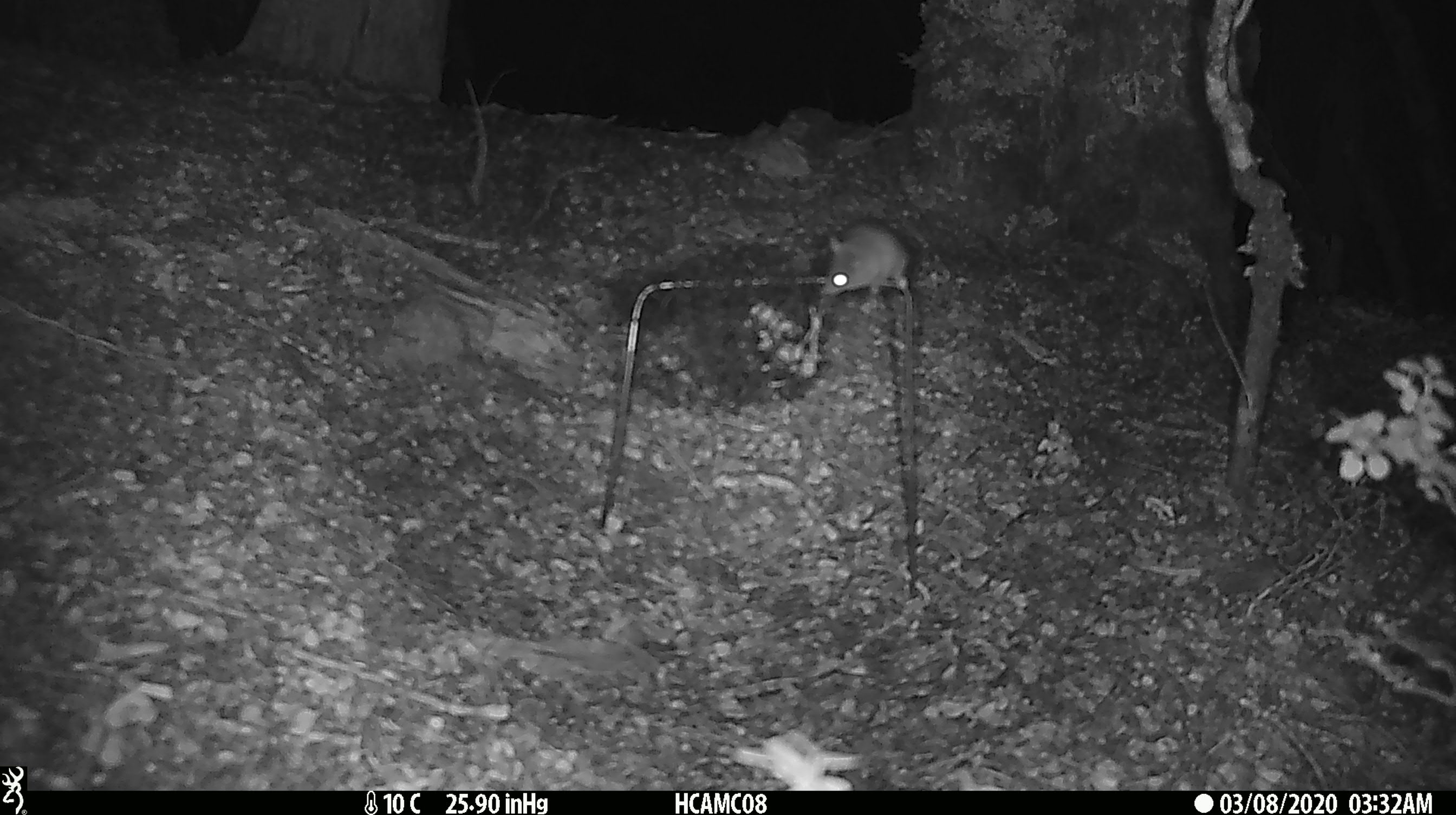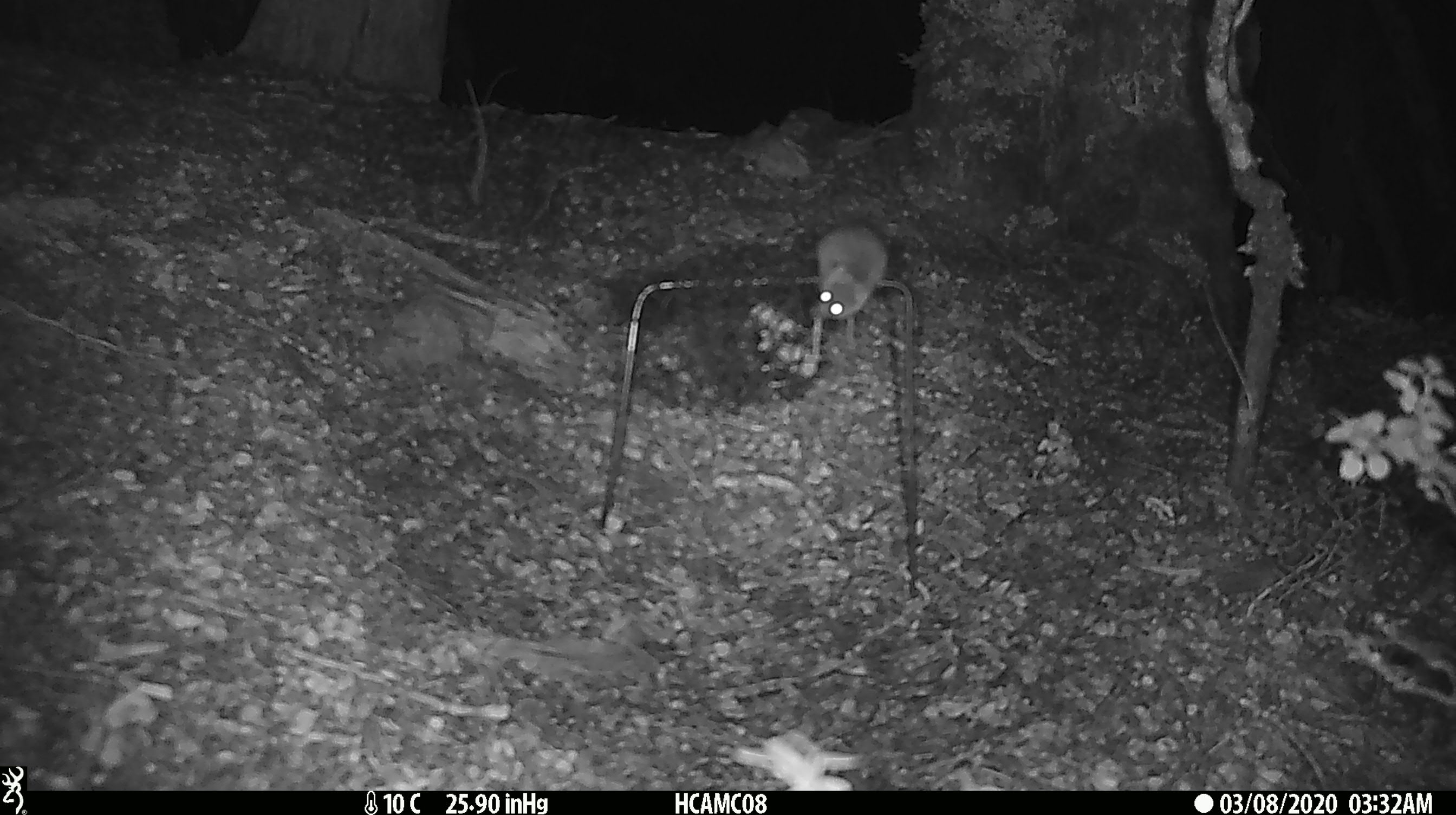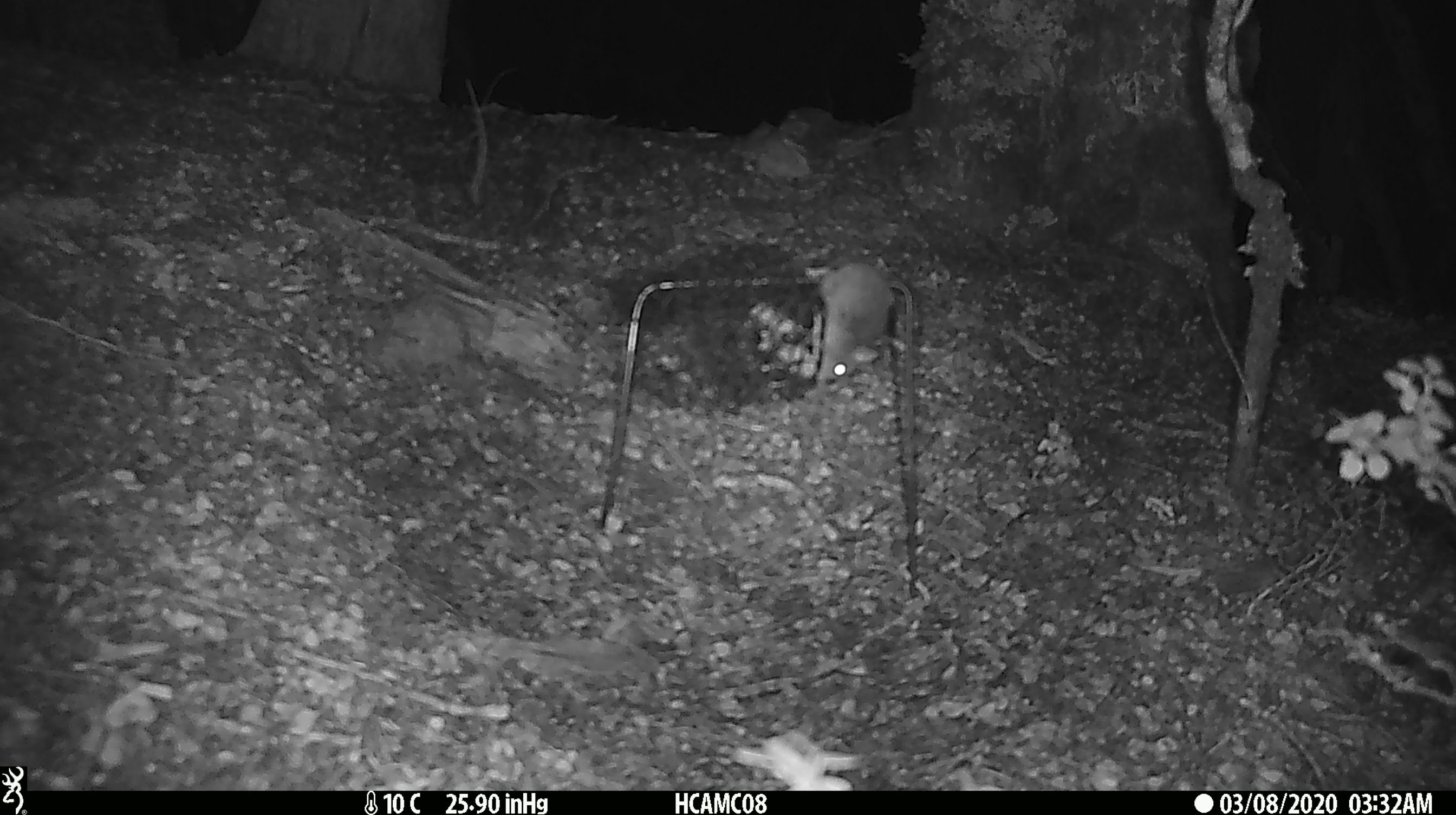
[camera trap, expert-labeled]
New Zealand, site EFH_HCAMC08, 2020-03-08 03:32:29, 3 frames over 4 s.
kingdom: Animalia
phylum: Chordata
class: Mammalia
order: Rodentia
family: Muridae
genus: Mus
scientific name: Mus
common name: mouse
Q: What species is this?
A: Mouse (Mus).